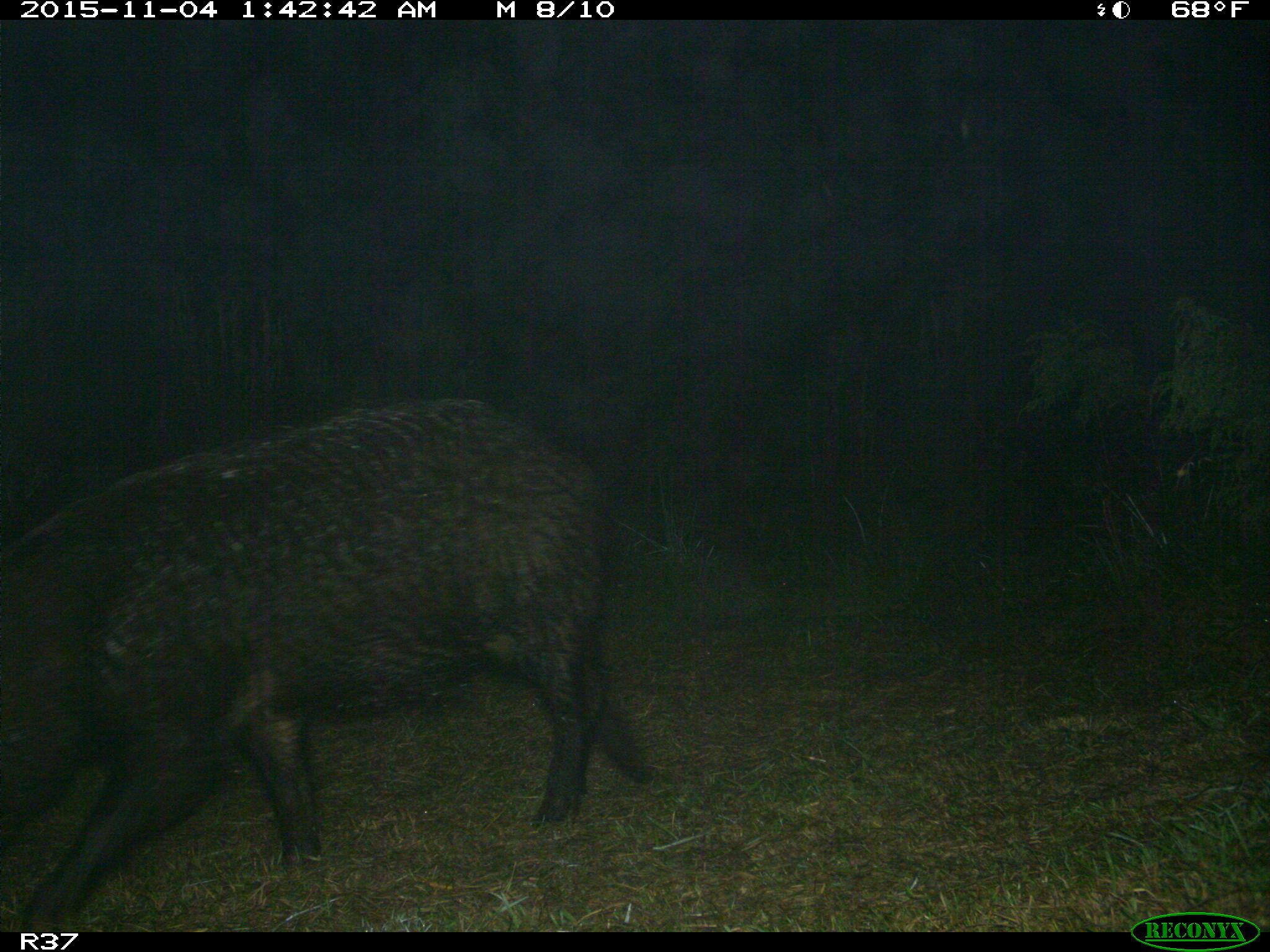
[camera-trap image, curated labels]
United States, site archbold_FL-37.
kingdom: Animalia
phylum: Chordata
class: Mammalia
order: Artiodactyla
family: Suidae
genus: Sus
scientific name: Sus scrofa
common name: wild boar